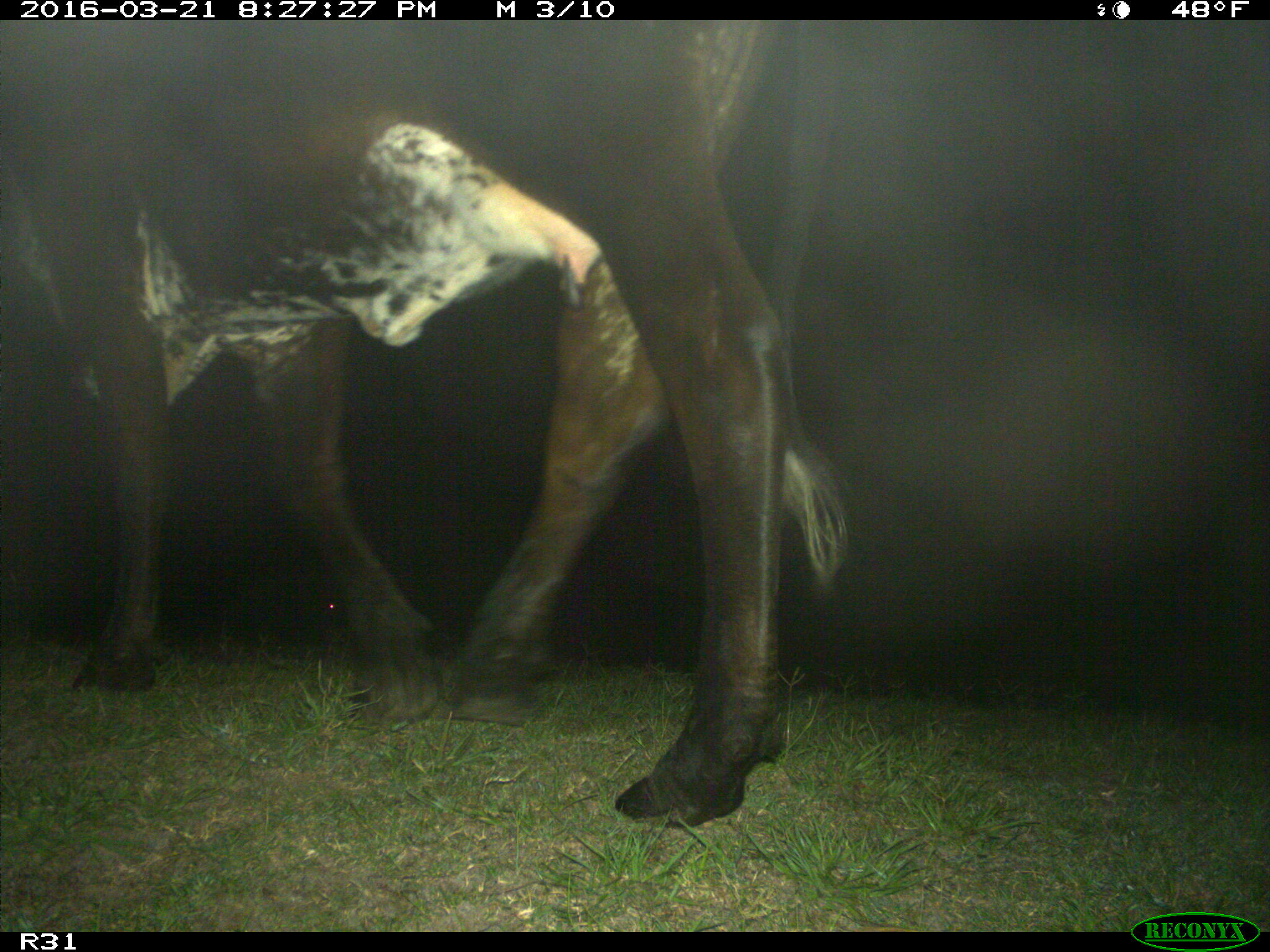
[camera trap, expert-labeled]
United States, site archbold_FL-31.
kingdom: Animalia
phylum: Chordata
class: Mammalia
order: Artiodactyla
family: Bovidae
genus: Bos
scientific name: Bos taurus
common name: domestic cow